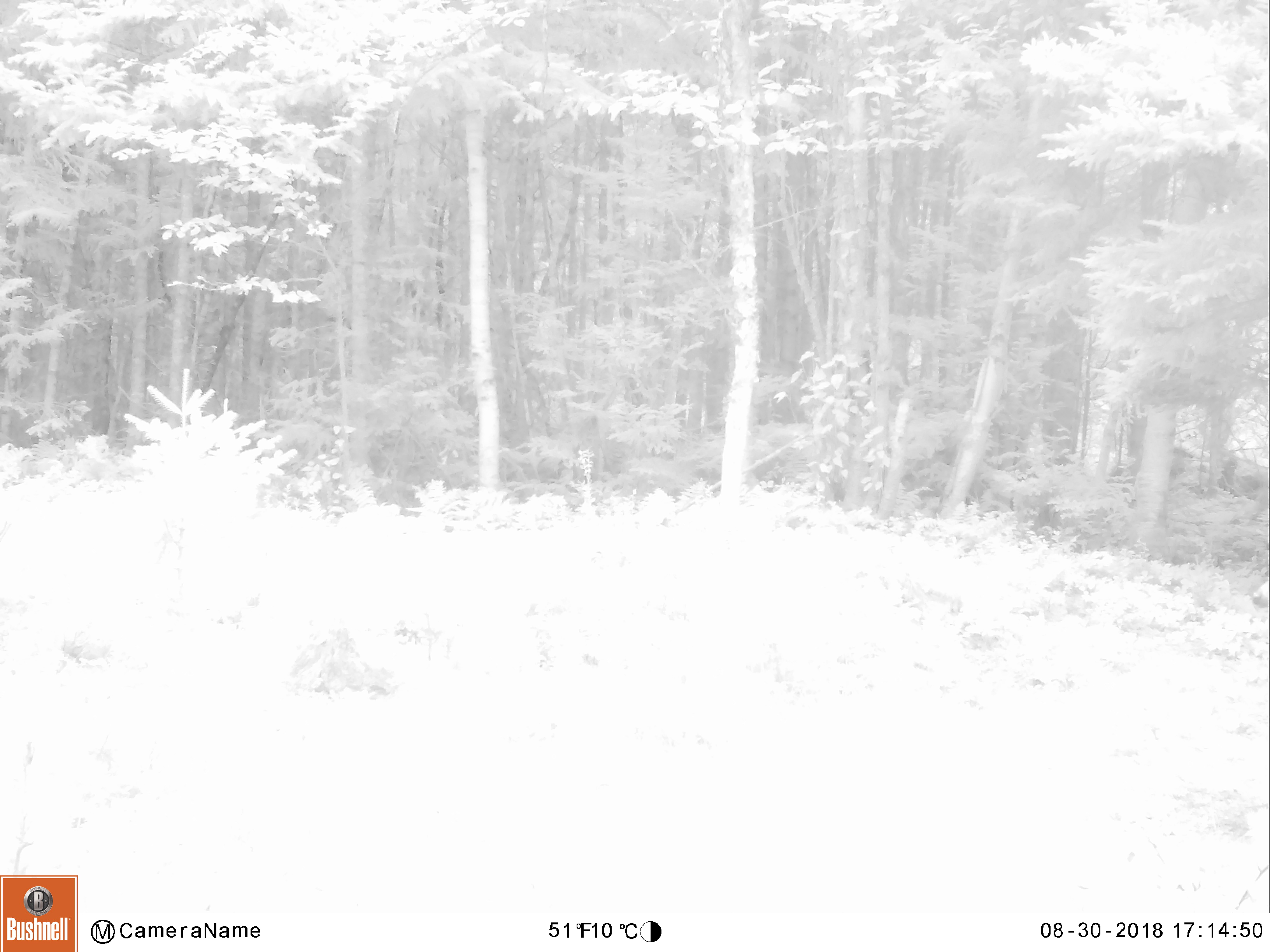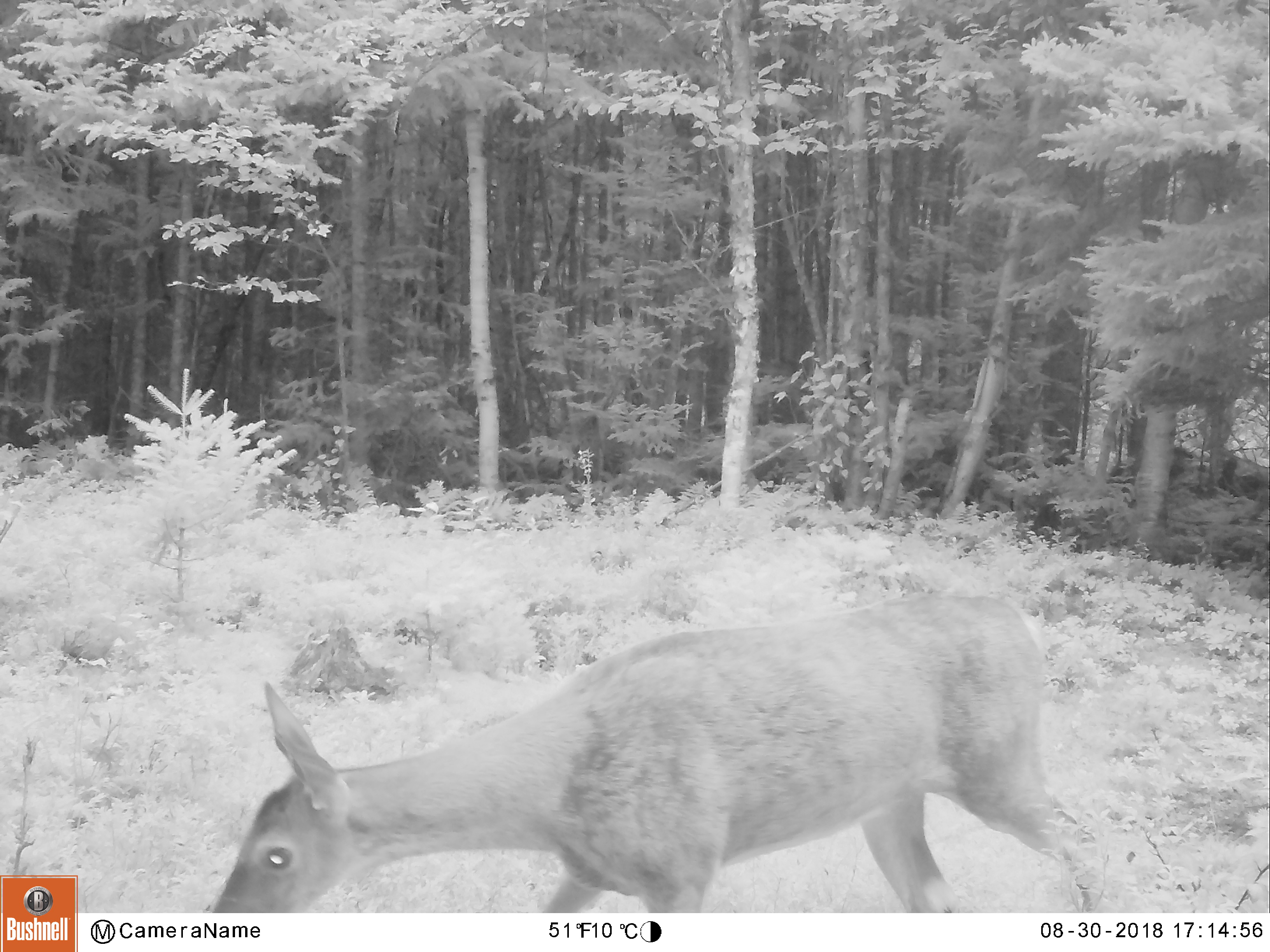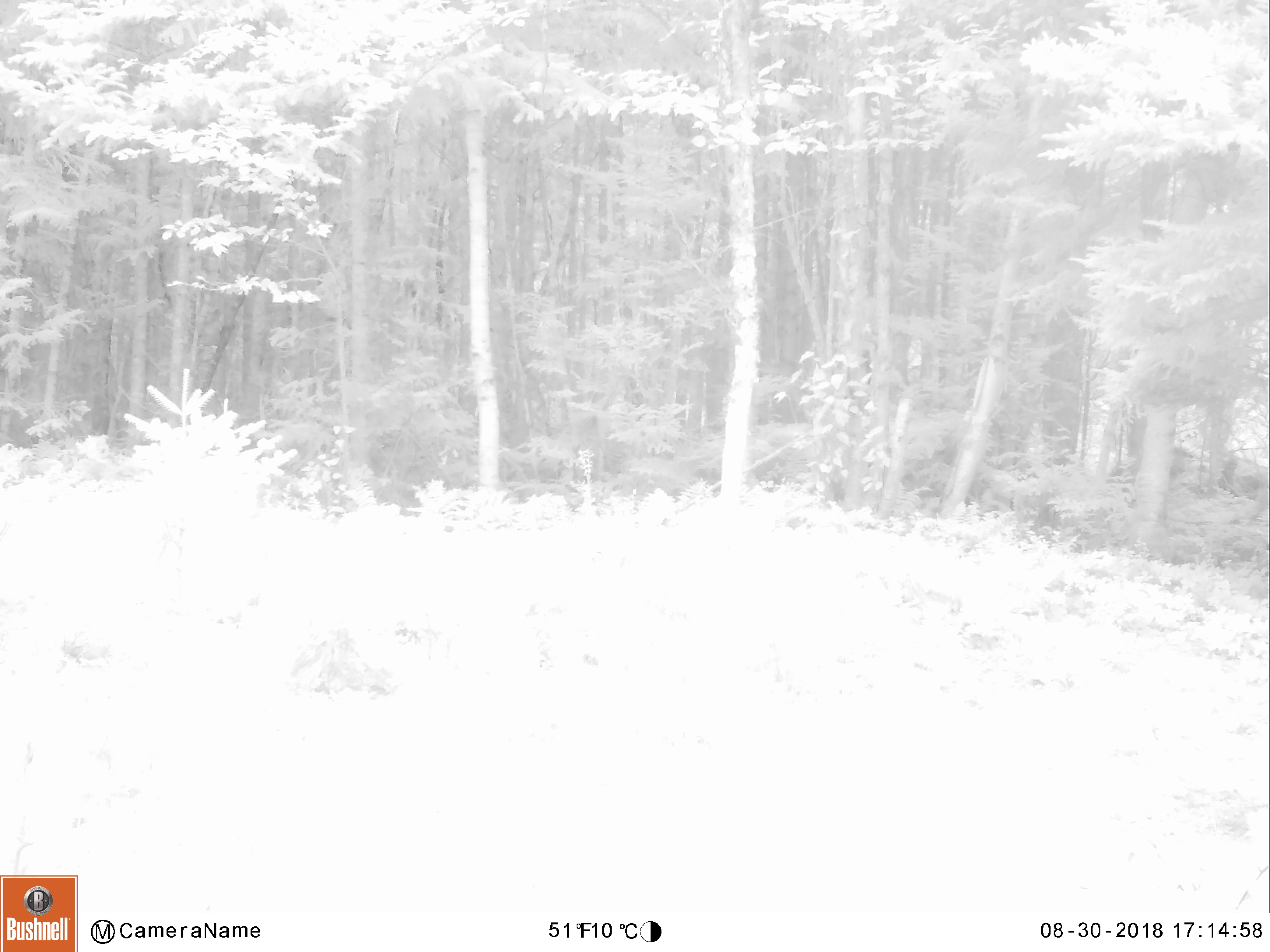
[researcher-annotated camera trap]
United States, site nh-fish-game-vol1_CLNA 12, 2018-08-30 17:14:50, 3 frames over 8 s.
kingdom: Animalia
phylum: Chordata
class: Mammalia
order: Artiodactyla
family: Cervidae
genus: Odocoileus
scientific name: Odocoileus virginianus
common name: white-tailed deer